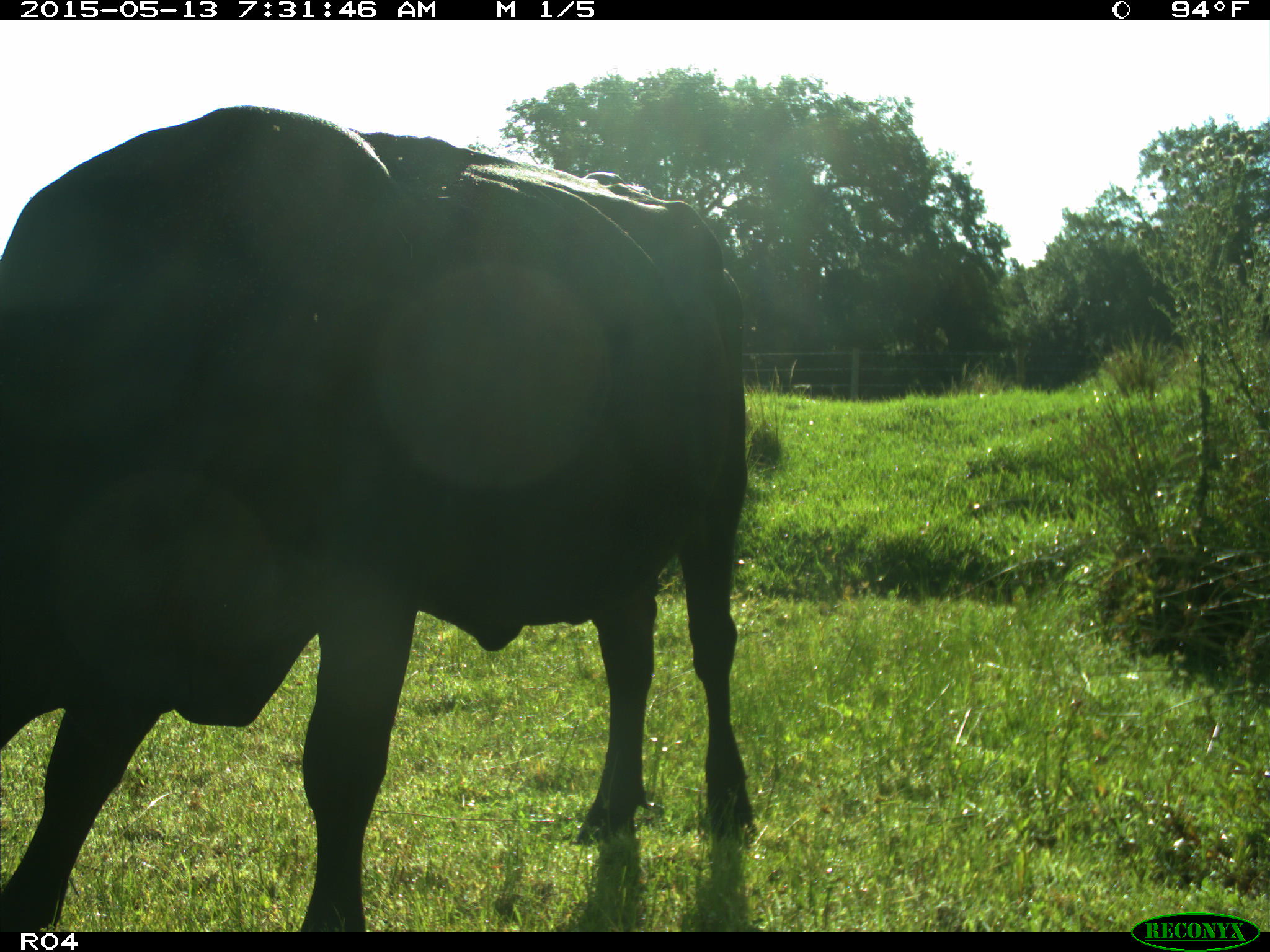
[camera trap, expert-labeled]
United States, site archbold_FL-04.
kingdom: Animalia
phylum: Chordata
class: Mammalia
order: Artiodactyla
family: Bovidae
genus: Bos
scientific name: Bos taurus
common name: domestic cow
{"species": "Bos taurus (domestic cow)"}